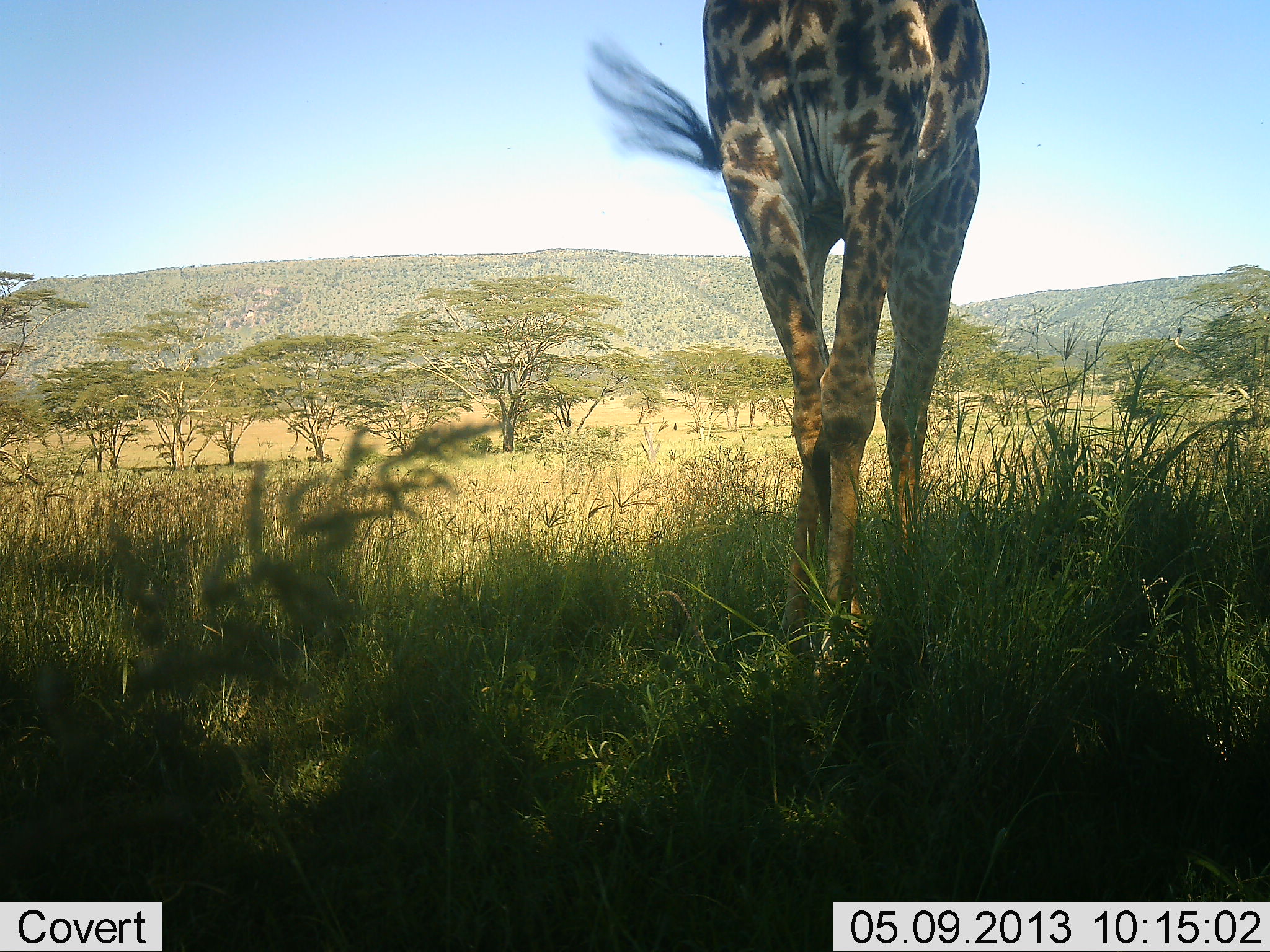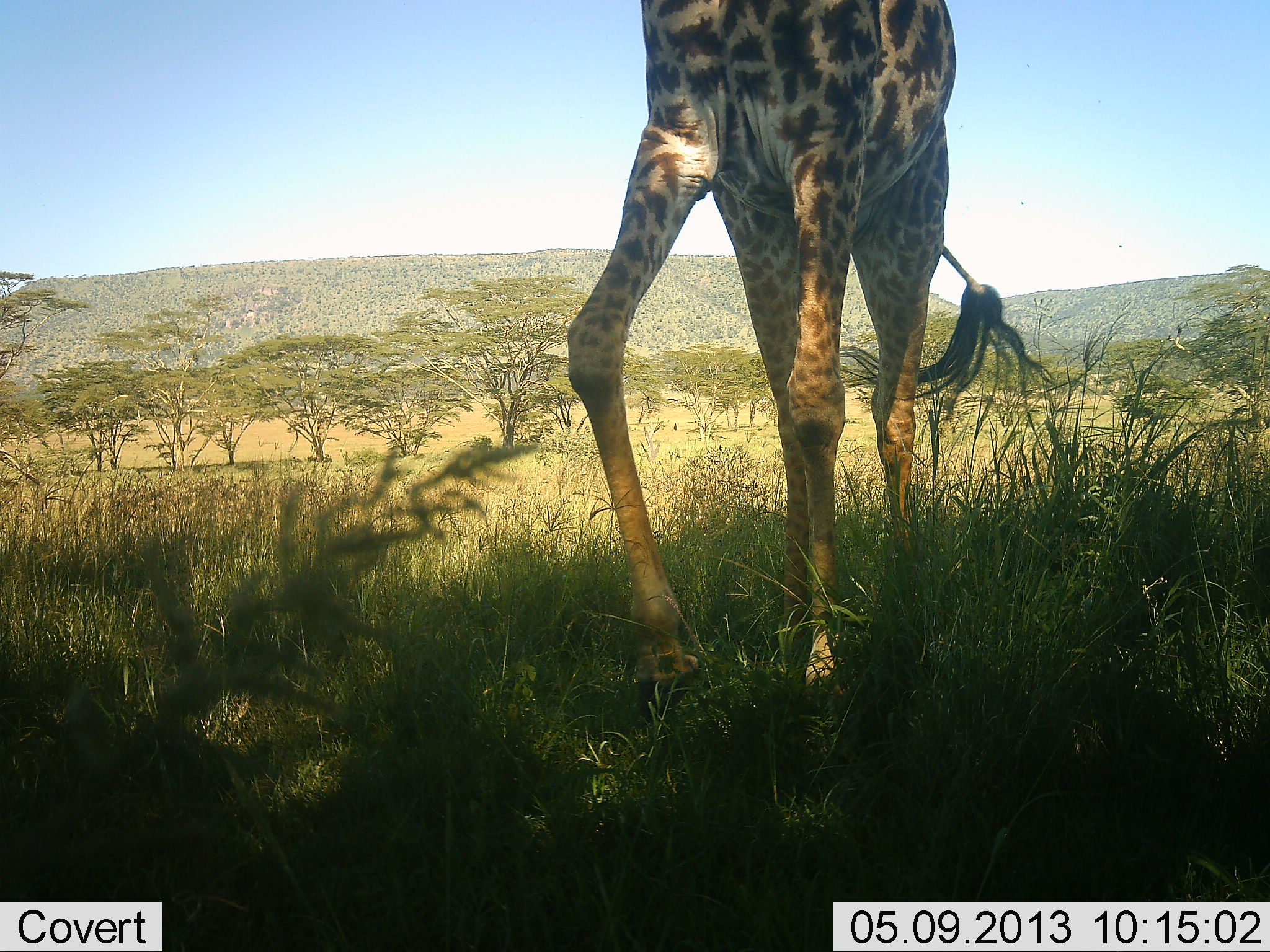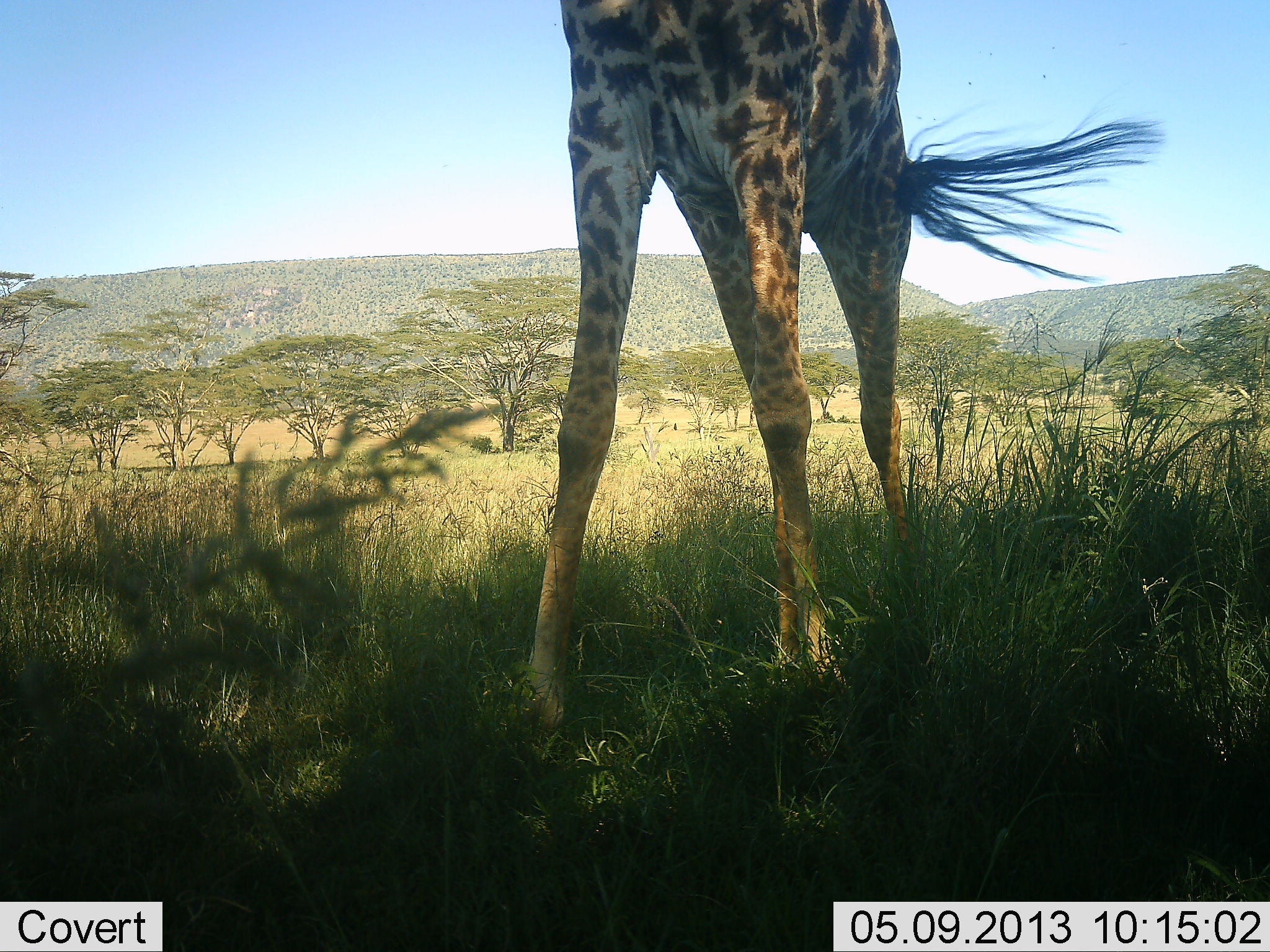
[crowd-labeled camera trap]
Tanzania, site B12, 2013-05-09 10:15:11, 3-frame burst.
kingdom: Animalia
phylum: Chordata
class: Mammalia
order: Artiodactyla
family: Giraffidae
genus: Giraffa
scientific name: Giraffa camelopardalis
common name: giraffe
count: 1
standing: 32%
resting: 0%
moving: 68%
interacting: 0%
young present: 0%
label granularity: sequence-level